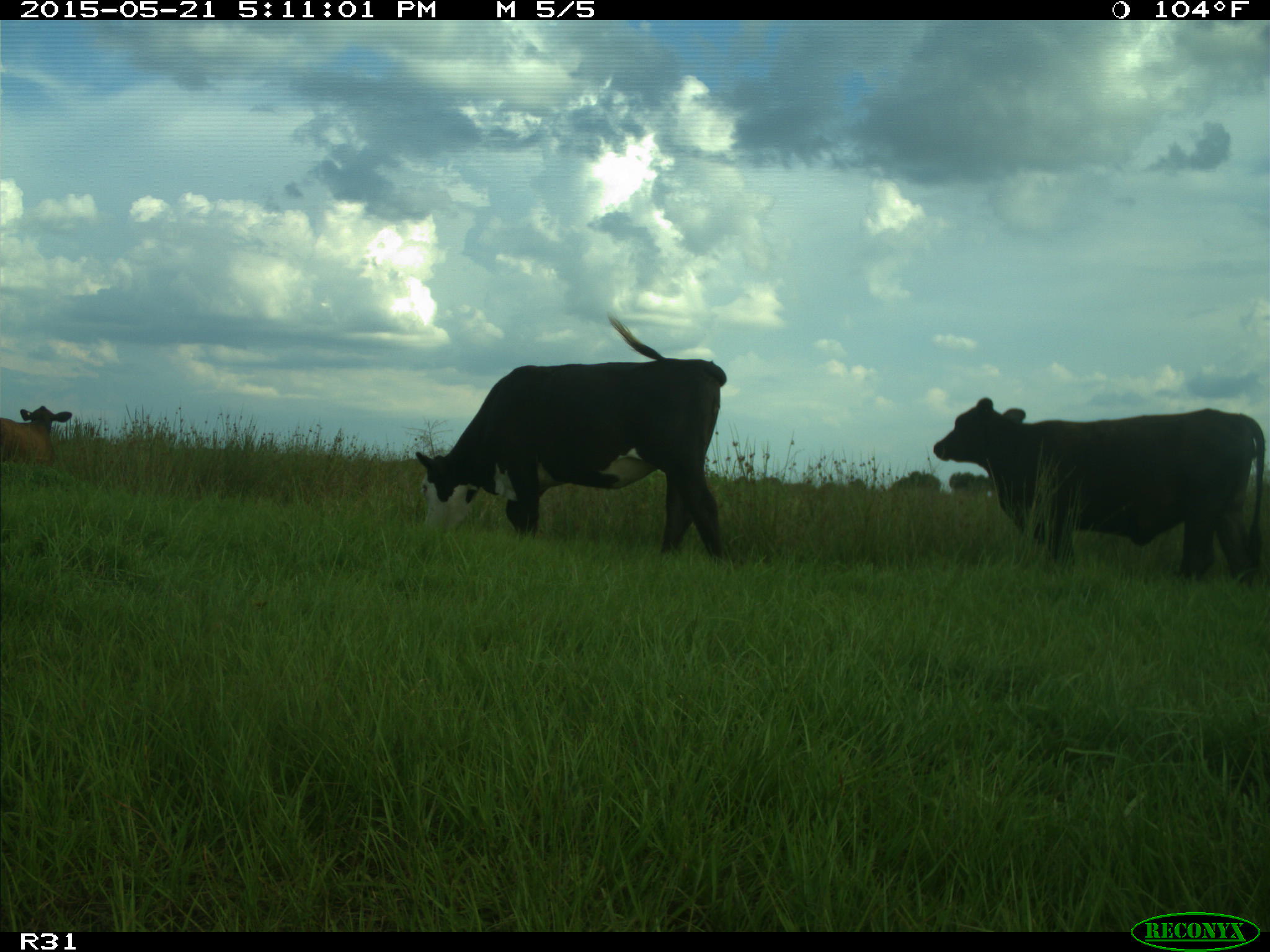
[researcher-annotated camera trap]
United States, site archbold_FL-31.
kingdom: Animalia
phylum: Chordata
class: Mammalia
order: Artiodactyla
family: Bovidae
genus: Bos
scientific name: Bos taurus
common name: domestic cow